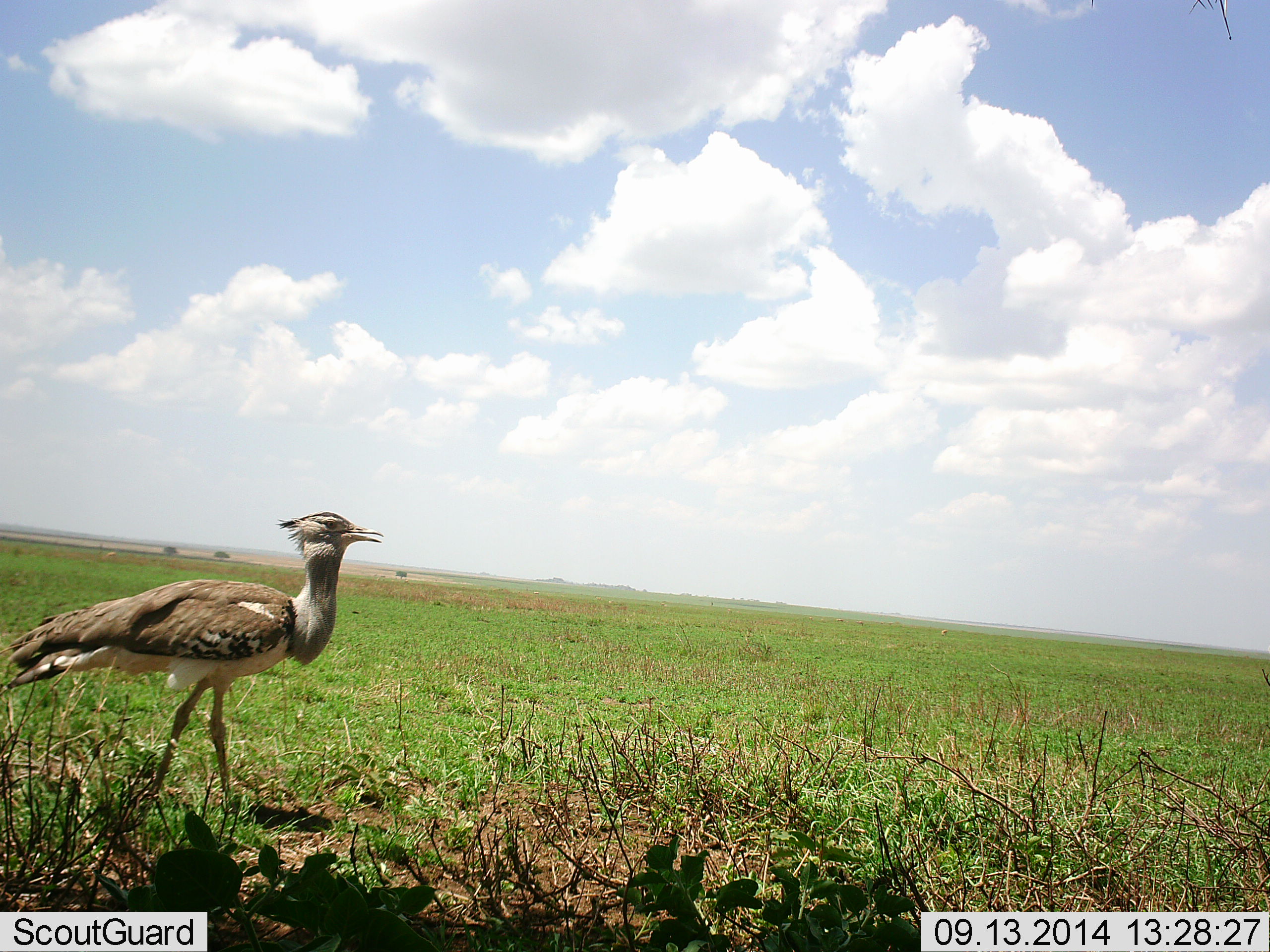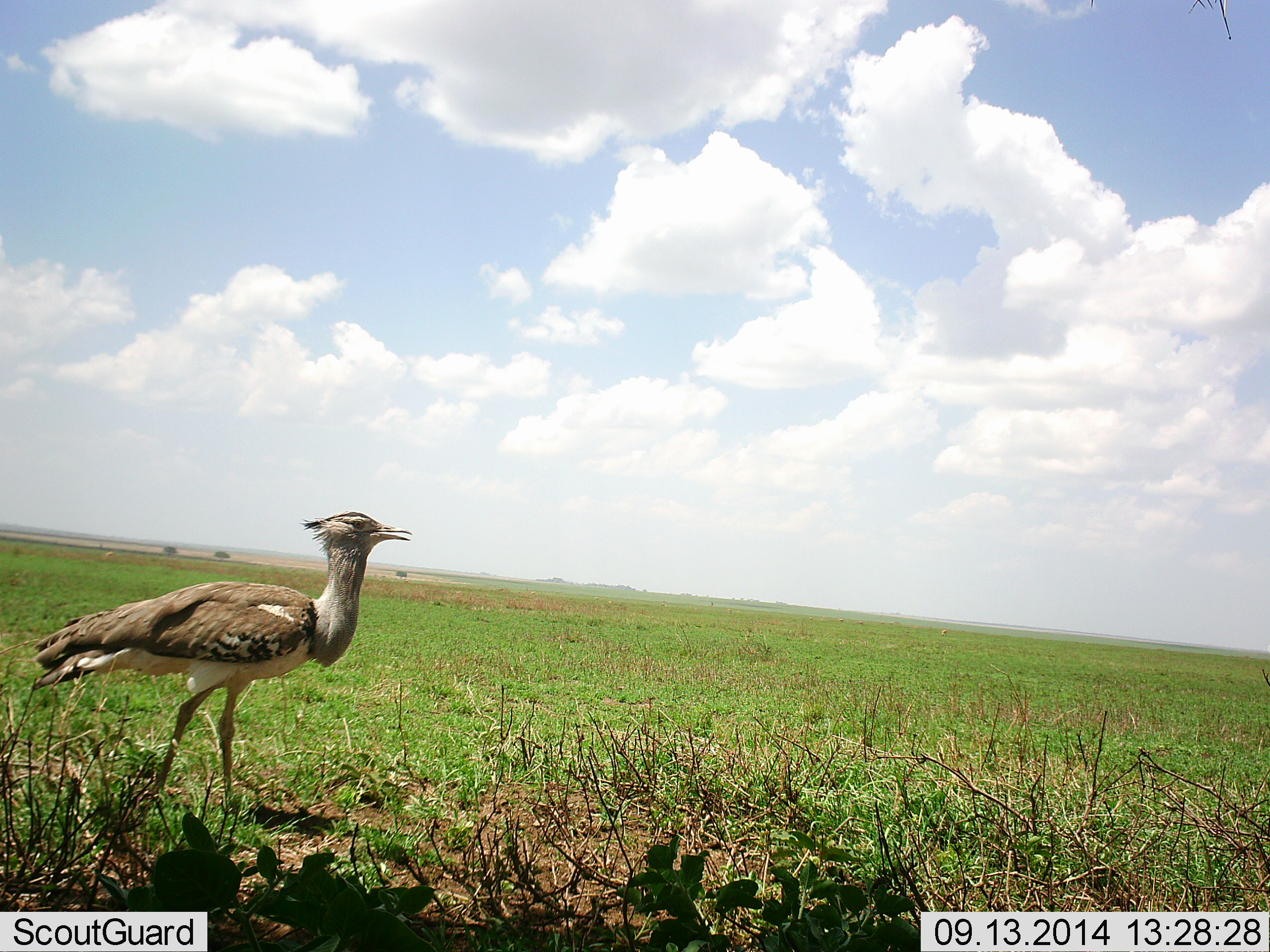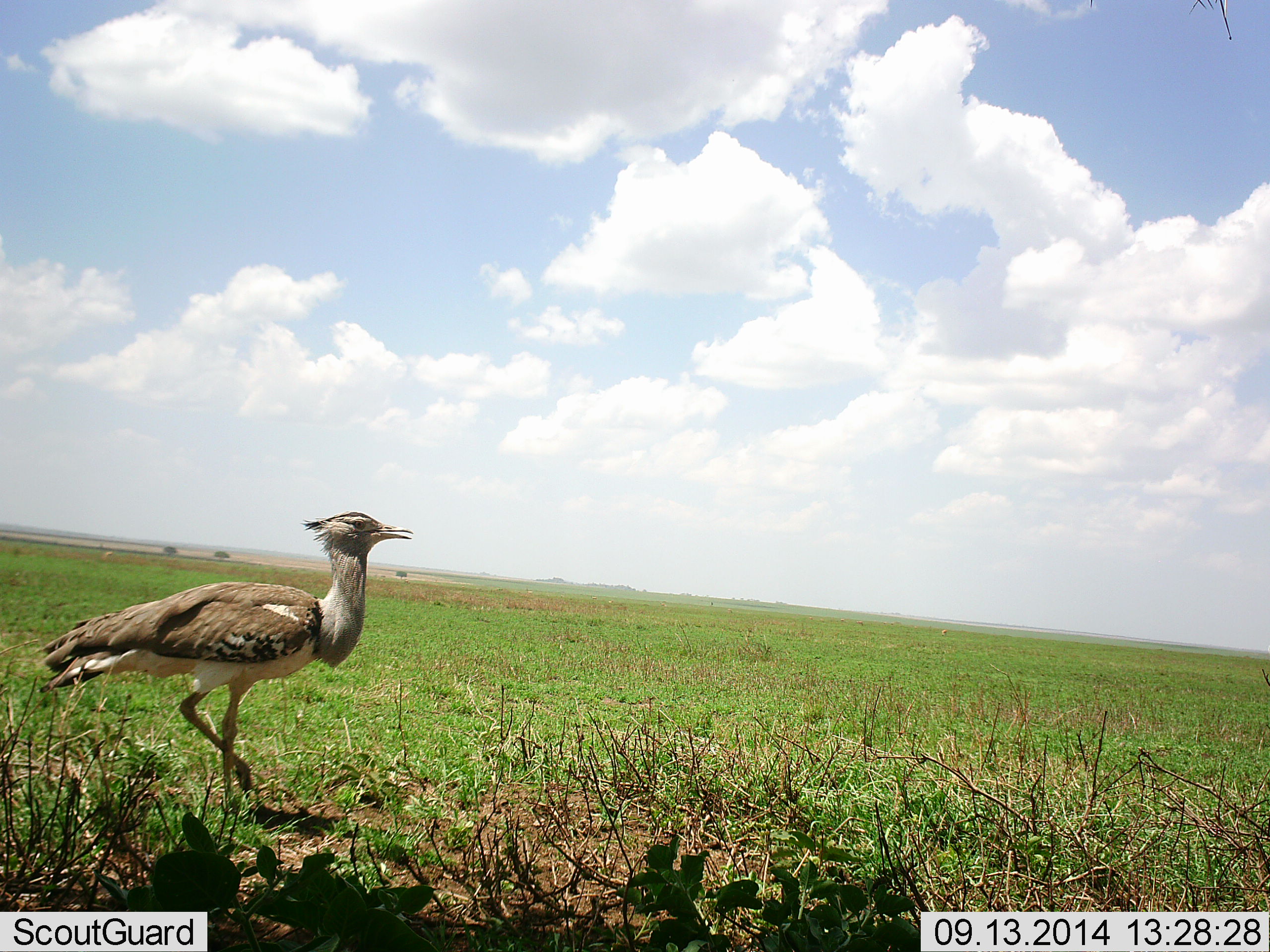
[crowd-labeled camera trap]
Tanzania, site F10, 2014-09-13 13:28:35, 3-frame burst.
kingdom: Animalia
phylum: Chordata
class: Aves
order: Otidiformes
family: Otididae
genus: Ardeotis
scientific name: Ardeotis kori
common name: kori bustard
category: koribustard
Koribustard (kori bustard) (Ardeotis kori), count 1. Behavior (volunteer vote fractions): standing 40%, resting 0%, moving 60%, interacting 0%. Young present (vote fraction): 0%. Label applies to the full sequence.